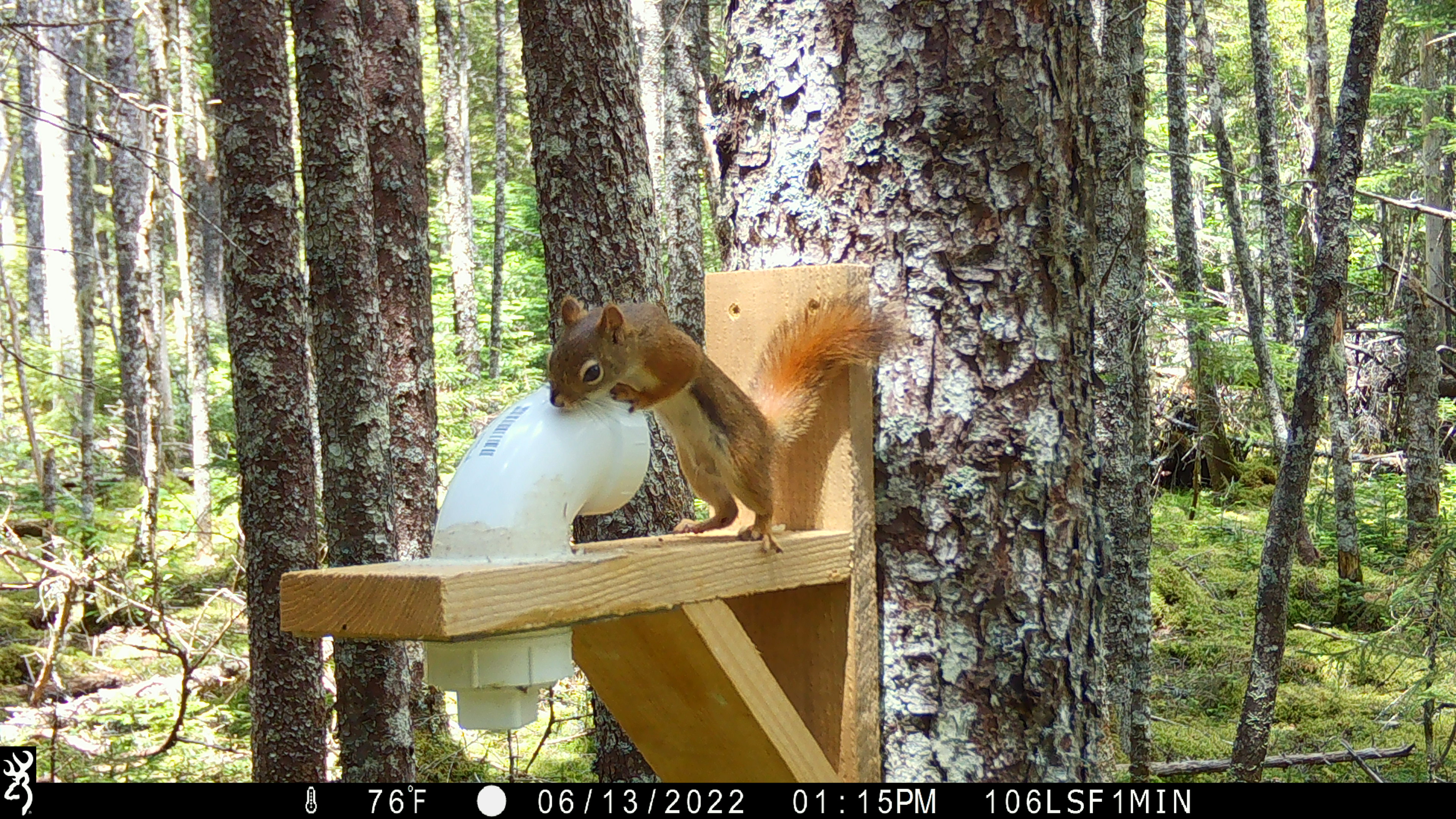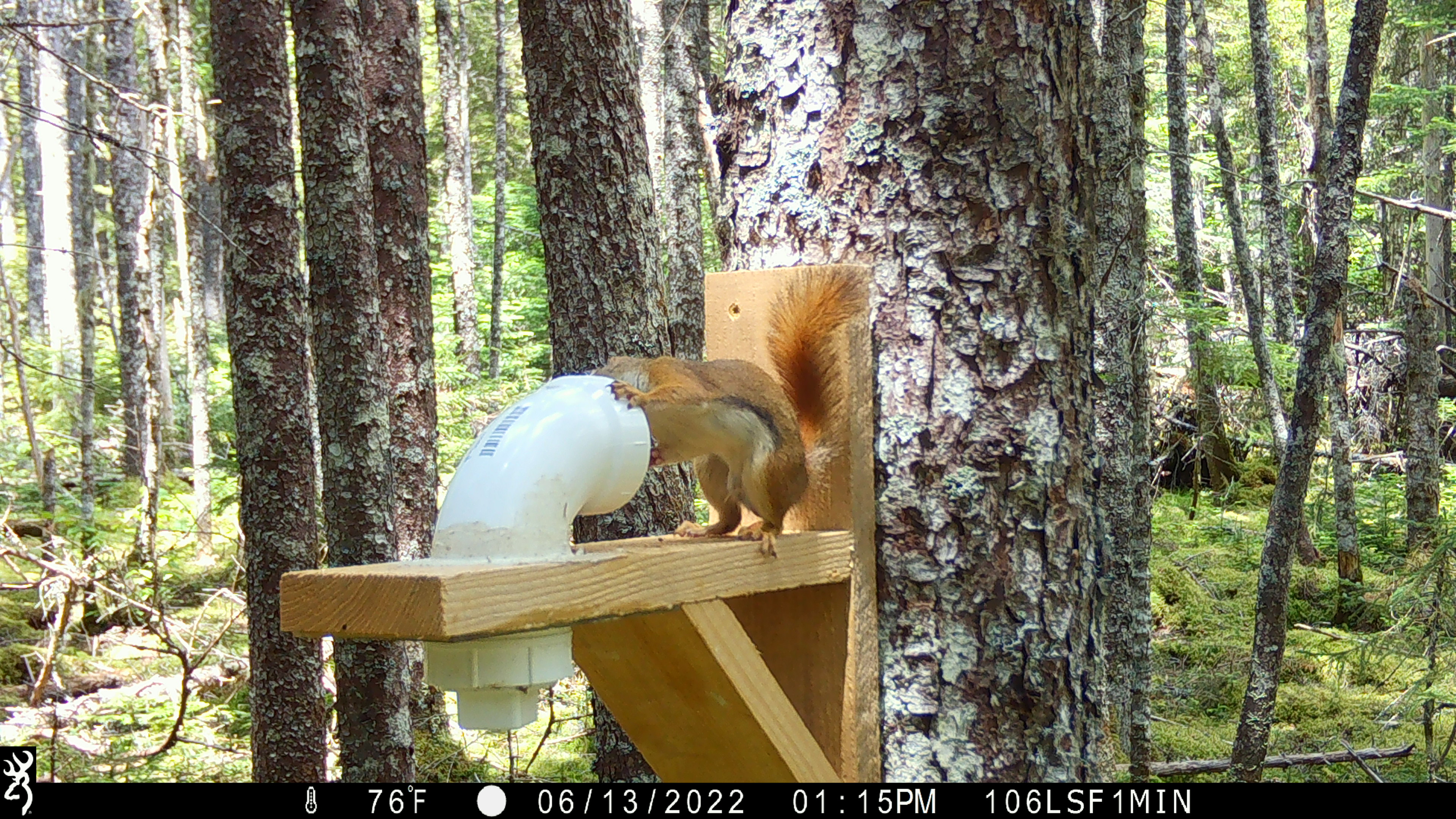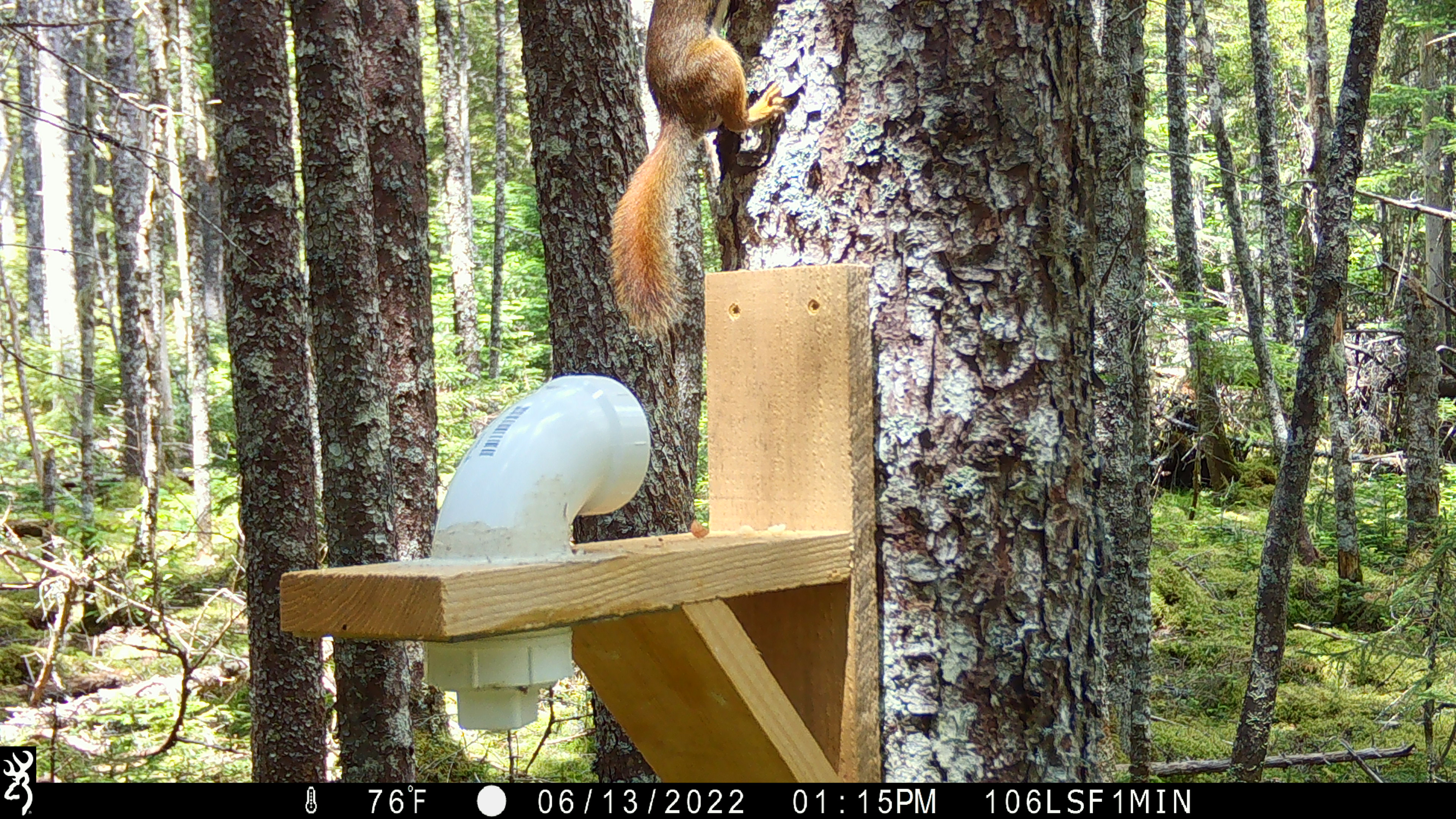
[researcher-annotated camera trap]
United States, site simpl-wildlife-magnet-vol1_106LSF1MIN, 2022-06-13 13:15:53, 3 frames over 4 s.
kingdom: Animalia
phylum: Chordata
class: Mammalia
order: Rodentia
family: Sciuridae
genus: Tamiasciurus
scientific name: Tamiasciurus hudsonicus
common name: red squirrel